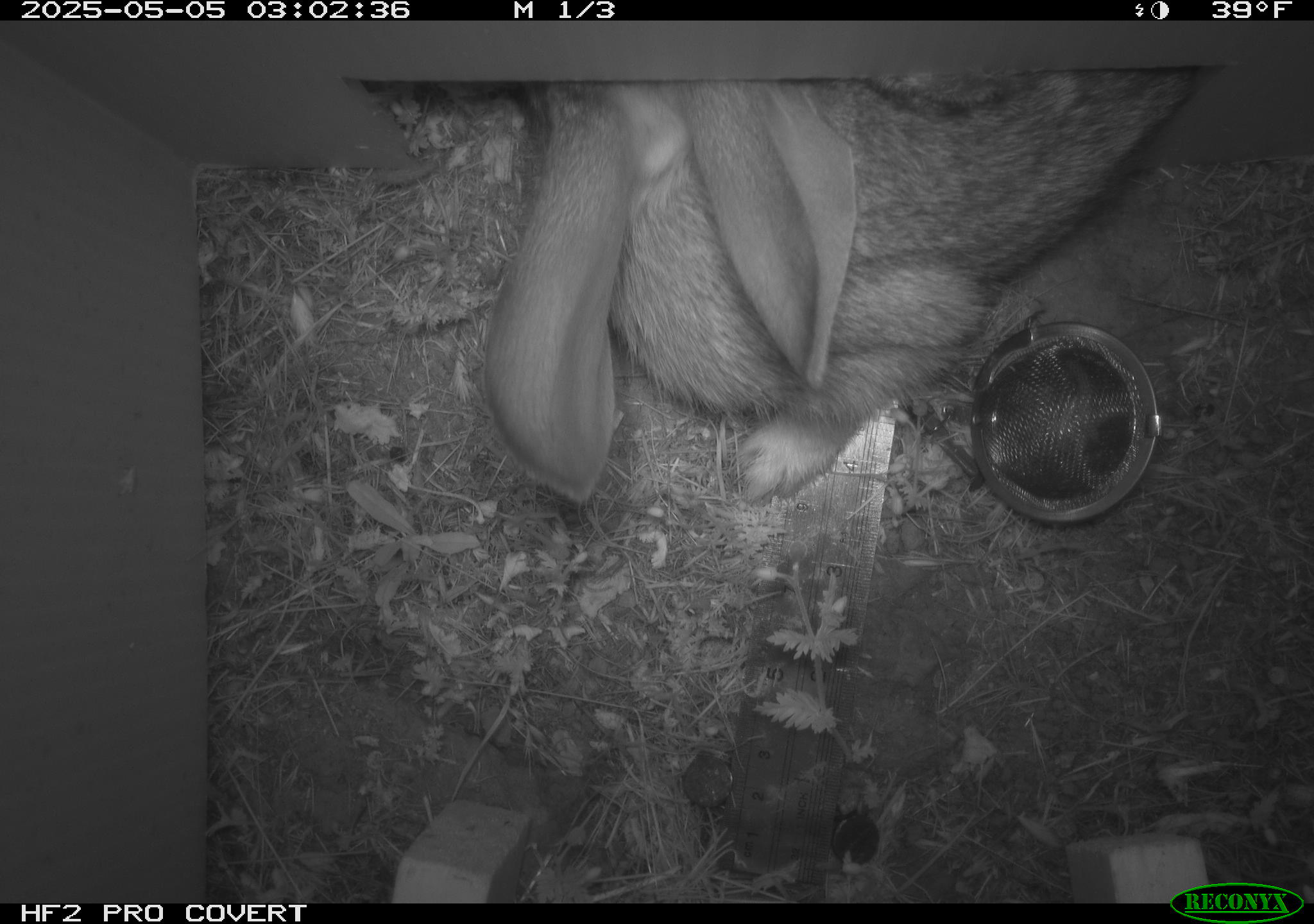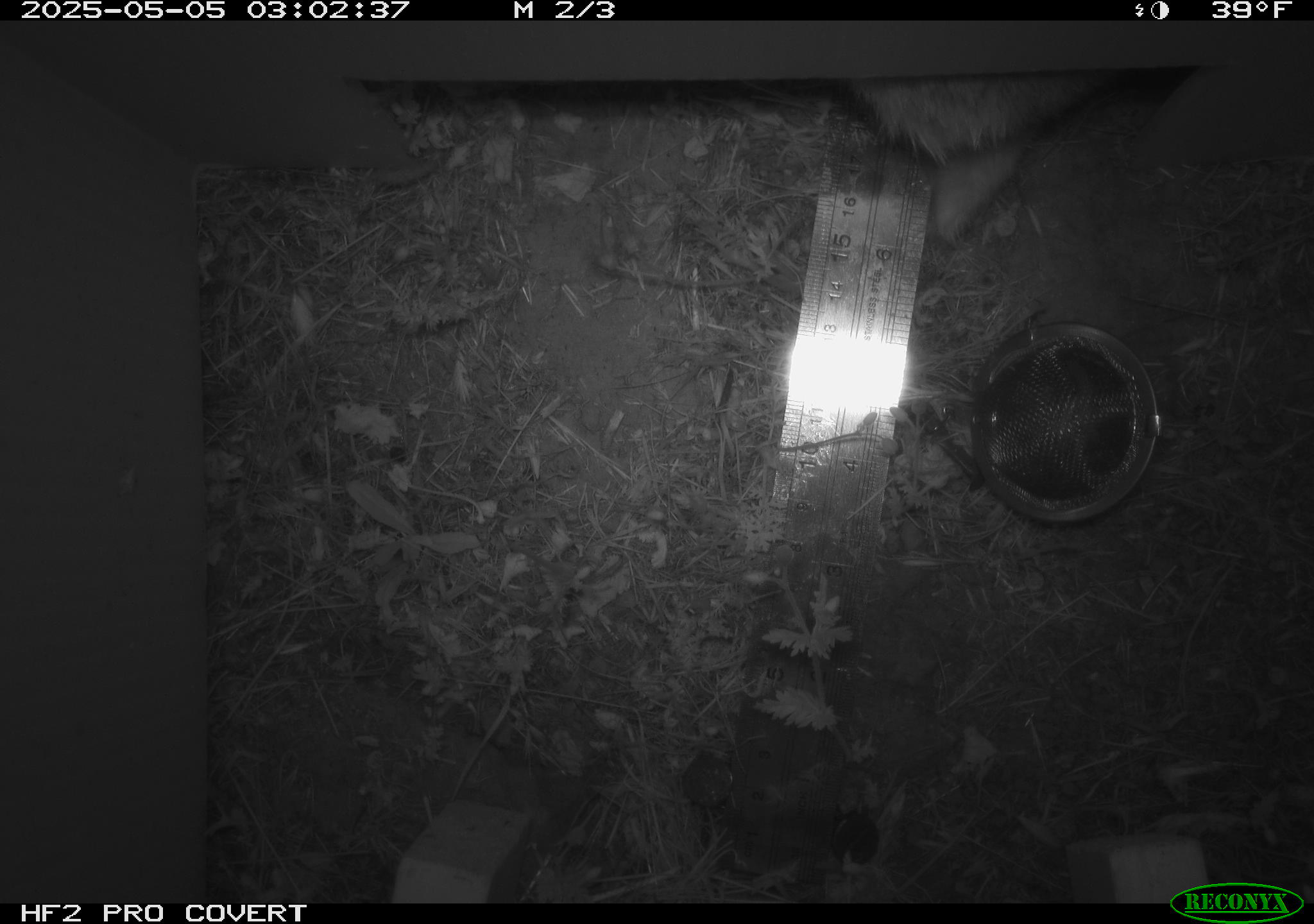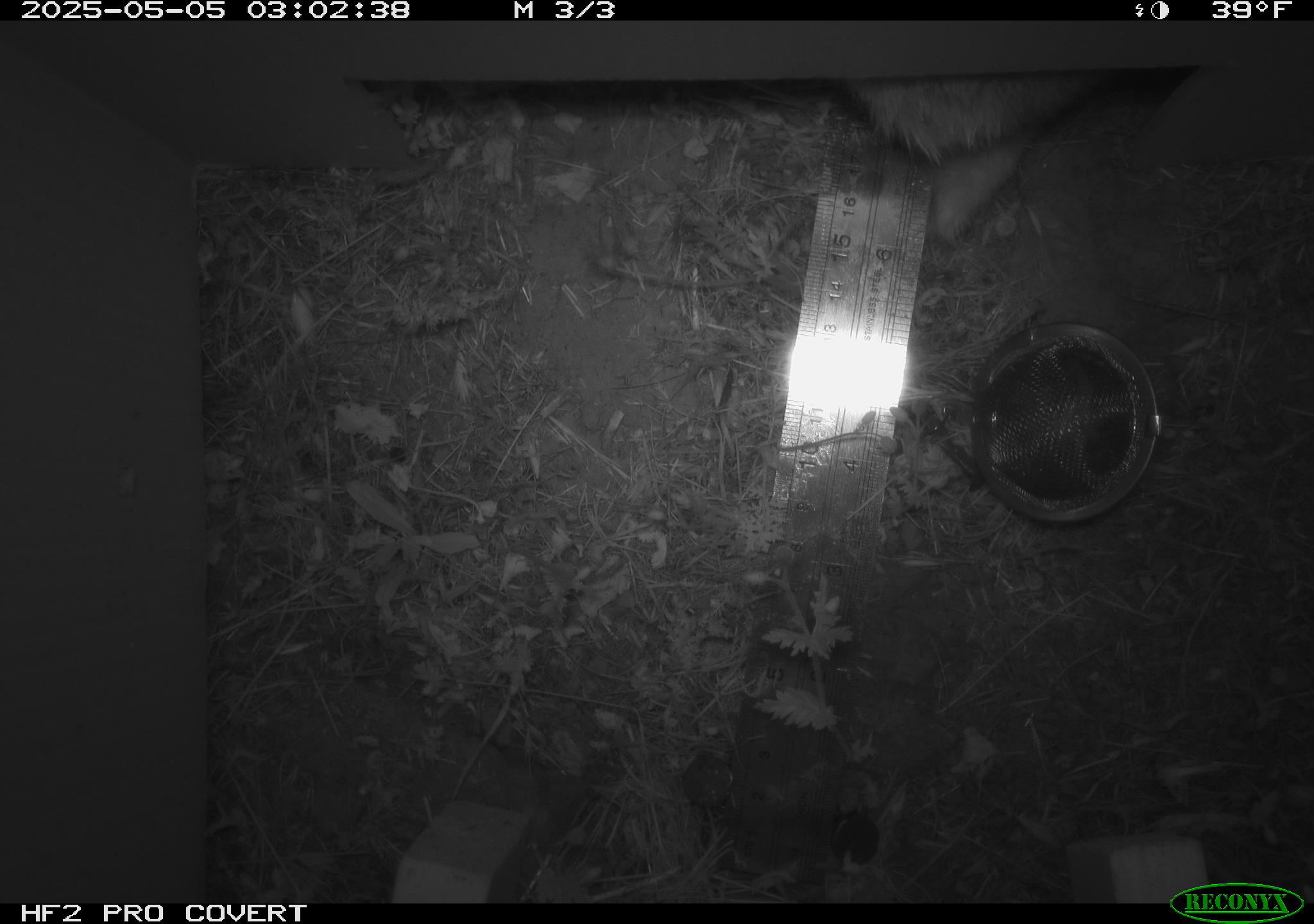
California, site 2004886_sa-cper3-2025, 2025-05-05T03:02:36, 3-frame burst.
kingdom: Animalia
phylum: Chordata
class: Mammalia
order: Lagomorpha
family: Leporidae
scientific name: Leporidae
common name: rabbit or hare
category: rabbit and hare family